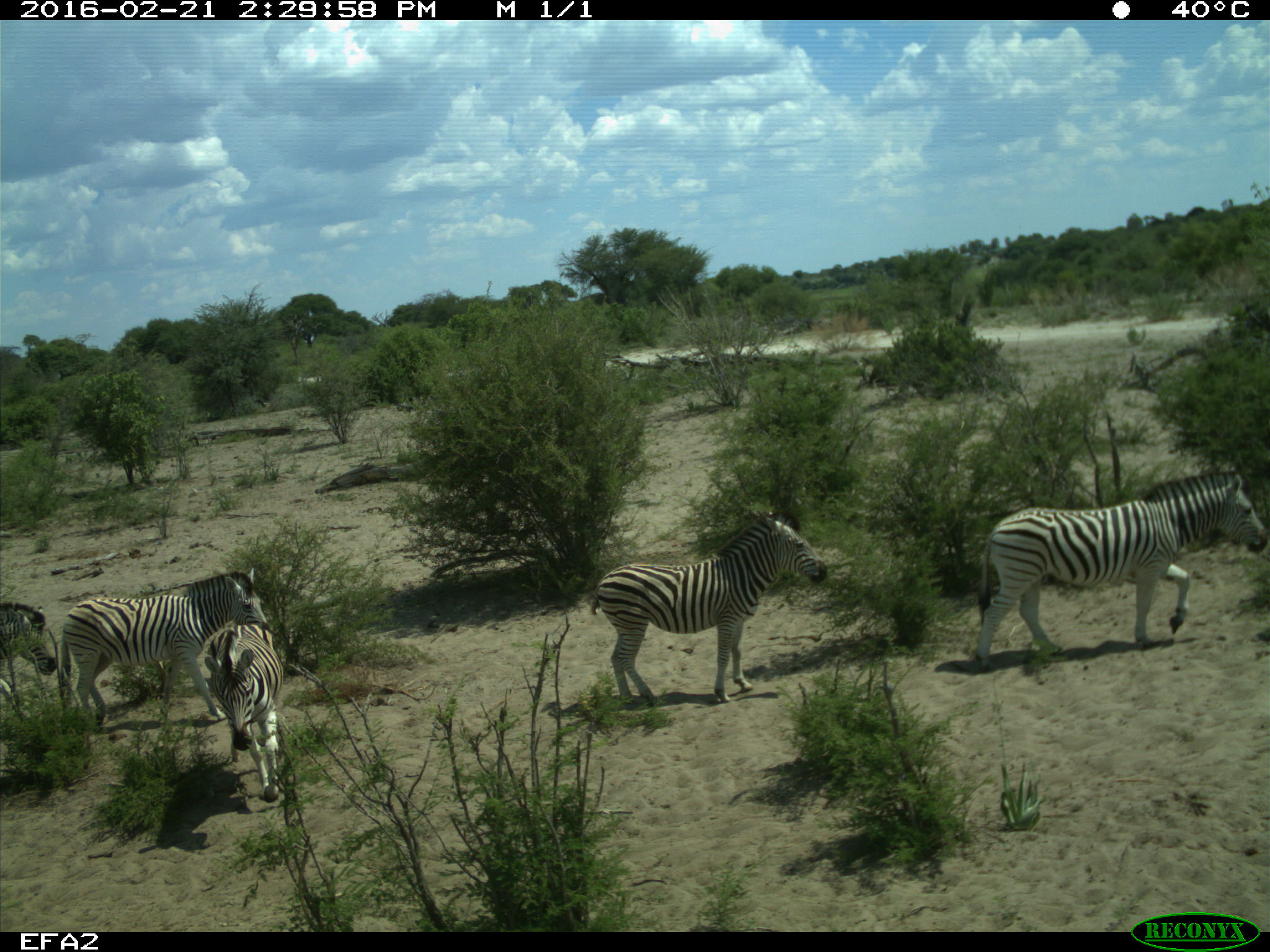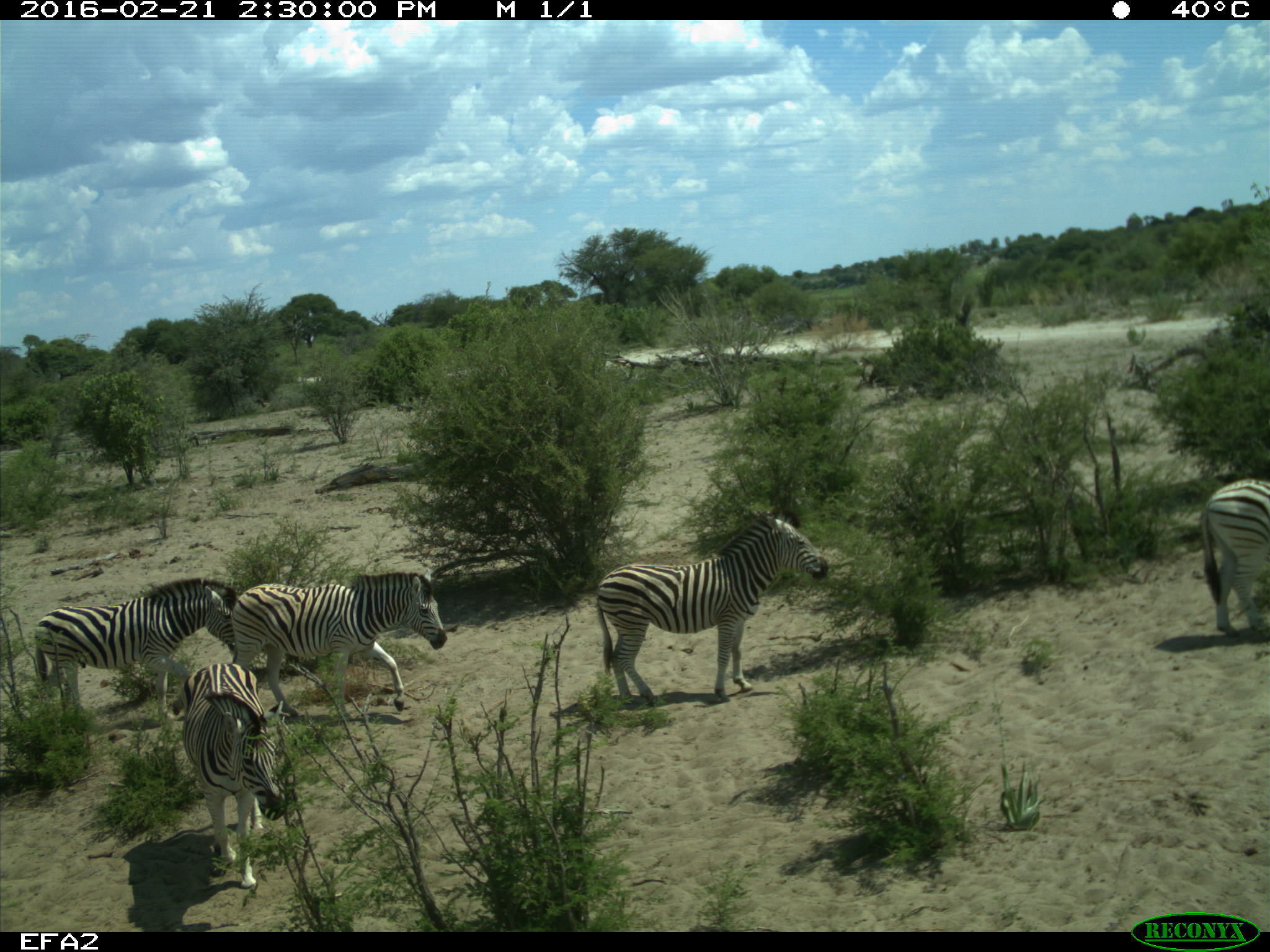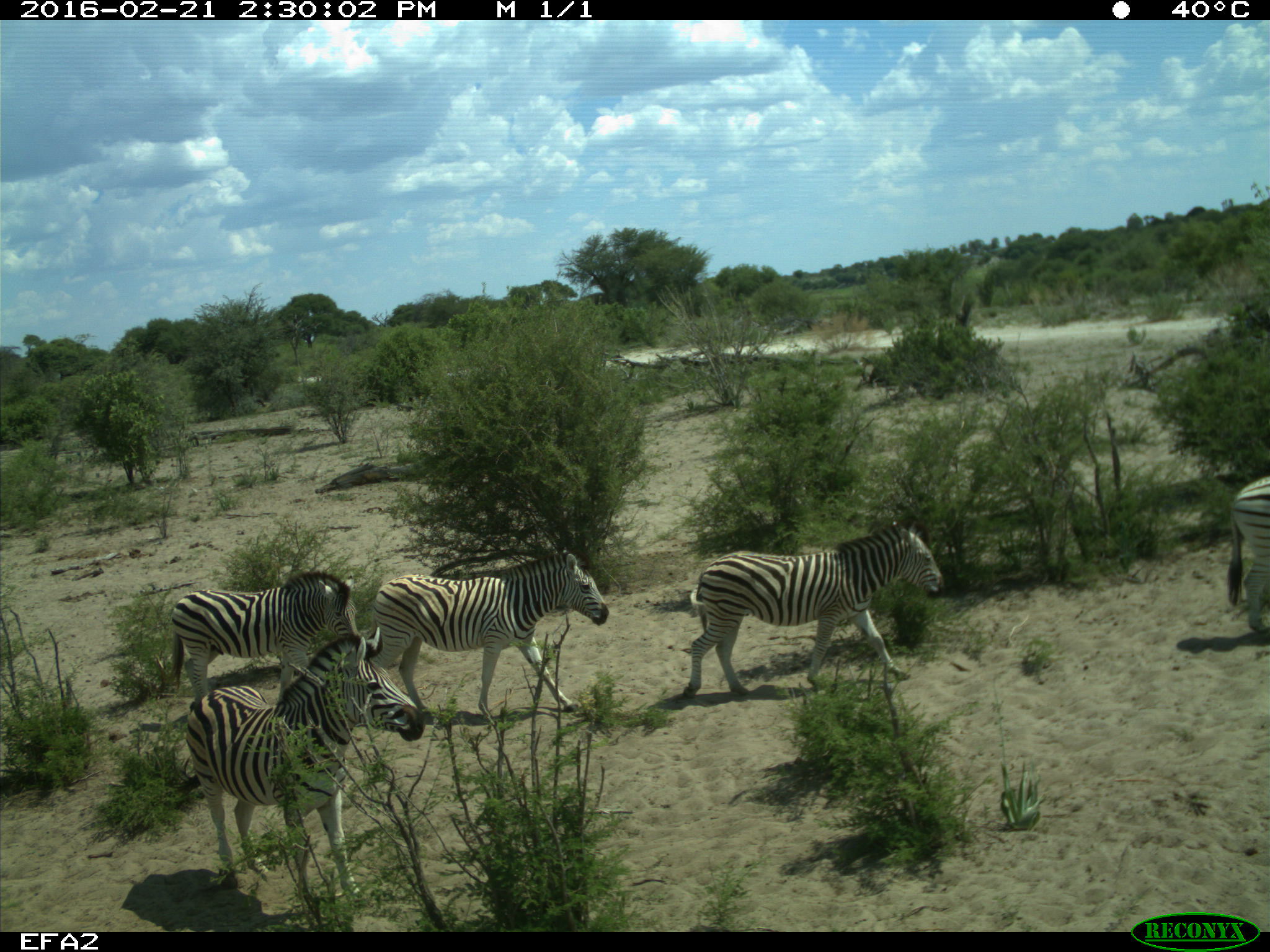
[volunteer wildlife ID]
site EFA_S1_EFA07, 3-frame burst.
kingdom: Animalia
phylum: Chordata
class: Mammalia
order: Perissodactyla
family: Equidae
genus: Equus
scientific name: Equus quagga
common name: plains zebra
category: zebraplains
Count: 5.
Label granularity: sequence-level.